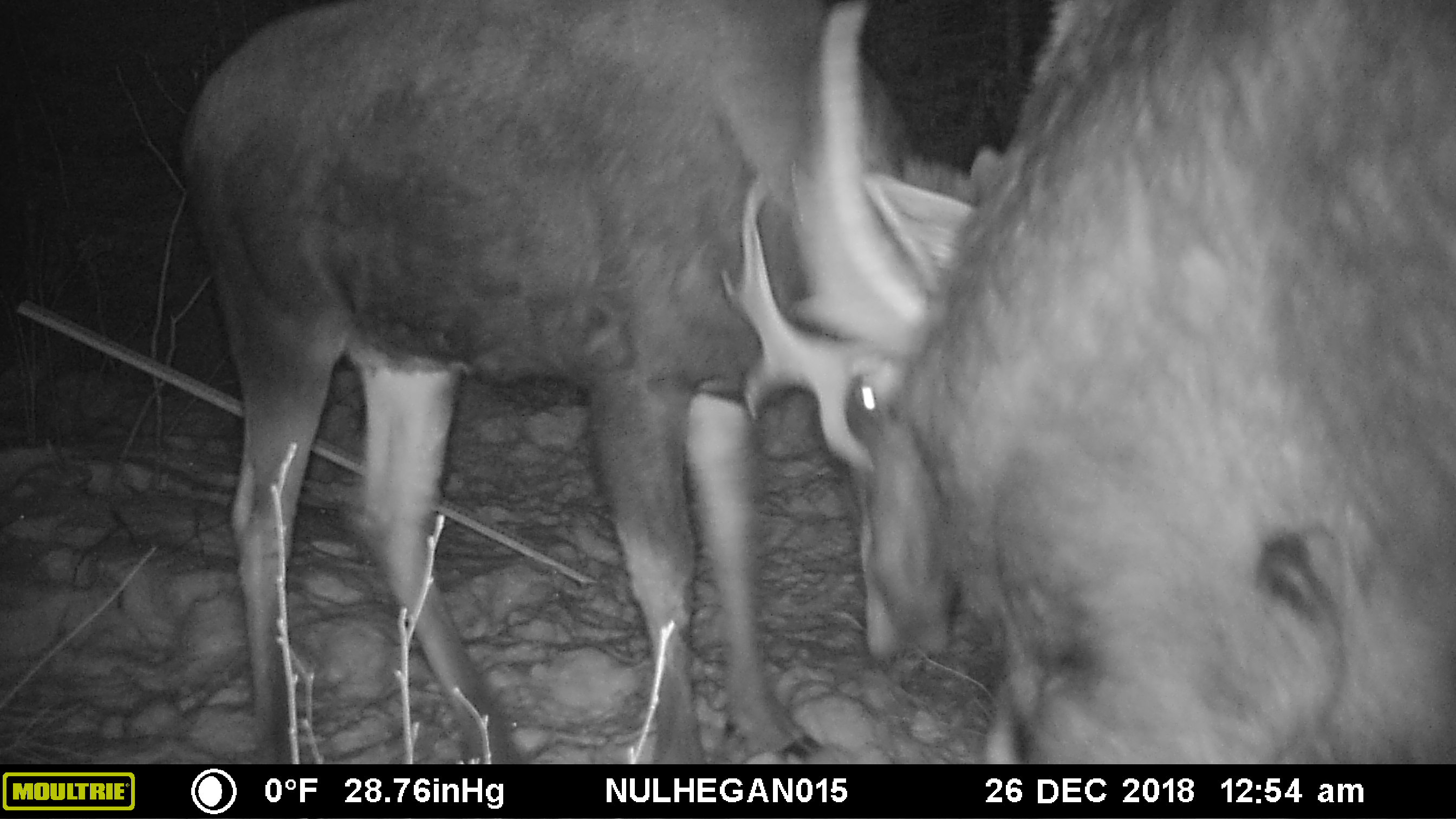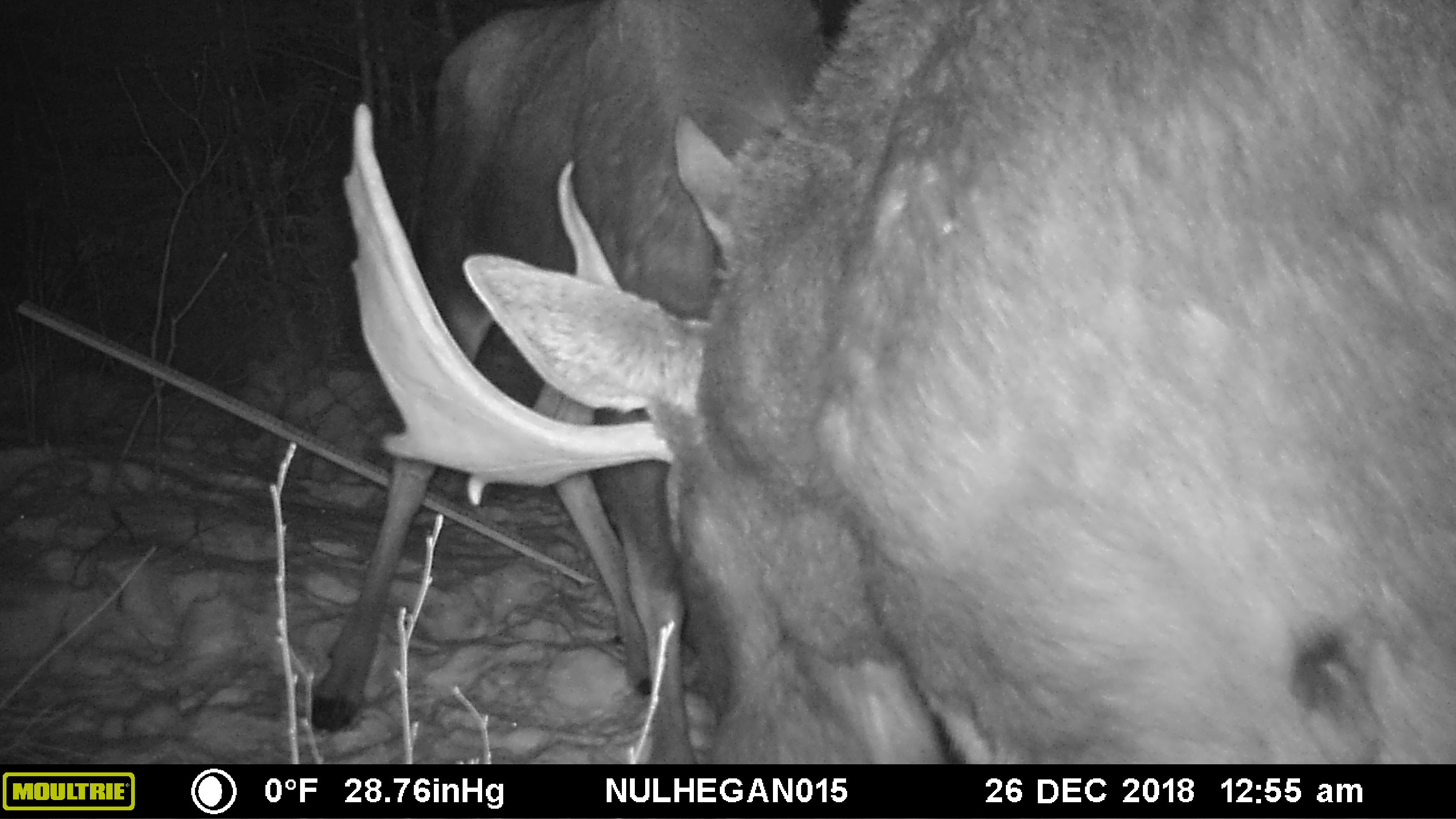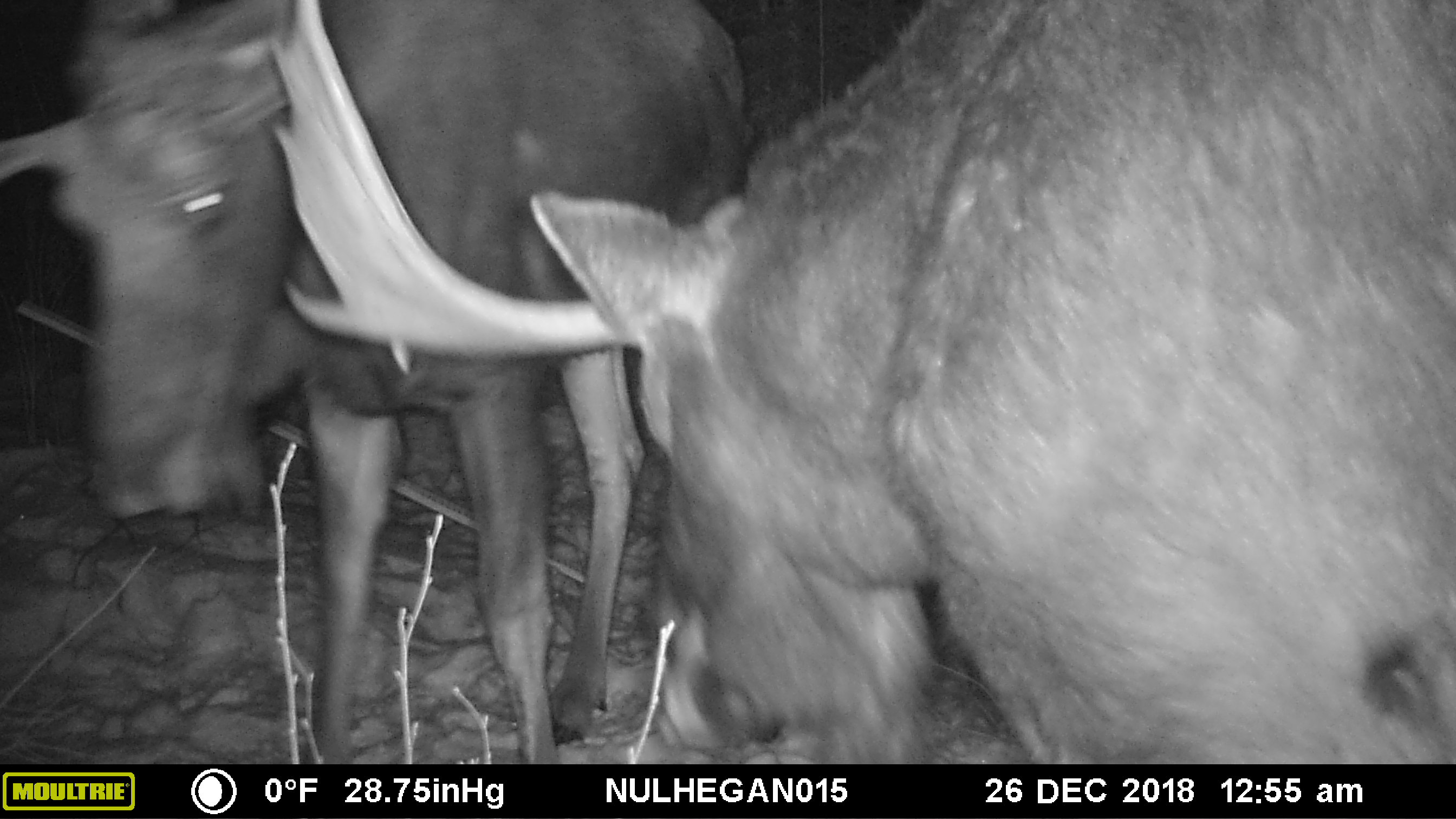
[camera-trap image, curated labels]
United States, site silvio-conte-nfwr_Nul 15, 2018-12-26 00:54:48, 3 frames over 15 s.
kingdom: Animalia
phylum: Chordata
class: Mammalia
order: Artiodactyla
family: Cervidae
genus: Alces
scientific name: Alces alces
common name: moose